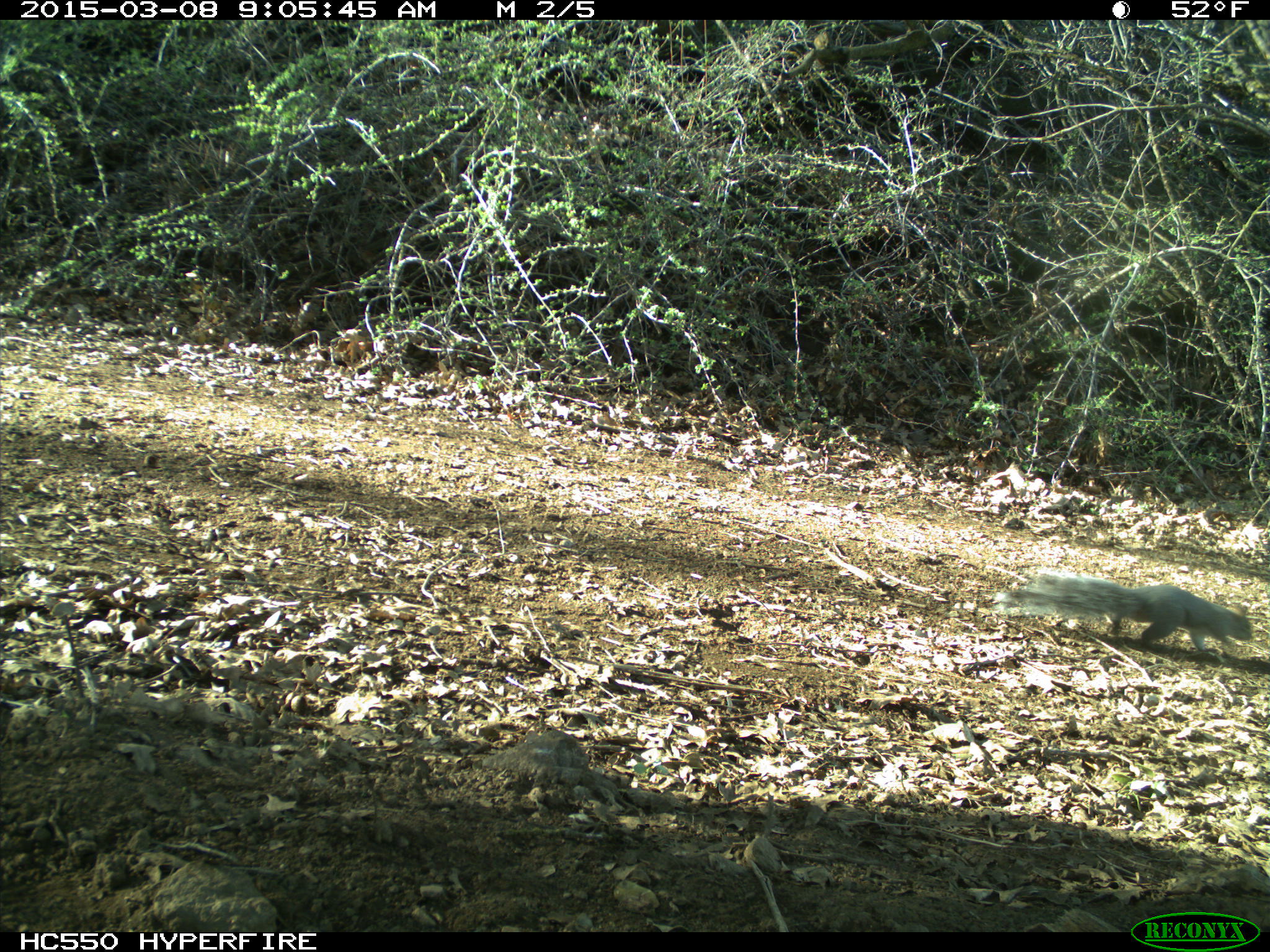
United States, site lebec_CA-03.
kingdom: Animalia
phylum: Chordata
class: Mammalia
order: Rodentia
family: Sciuridae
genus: Sciurus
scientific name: Sciurus carolinensis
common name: eastern gray squirrel